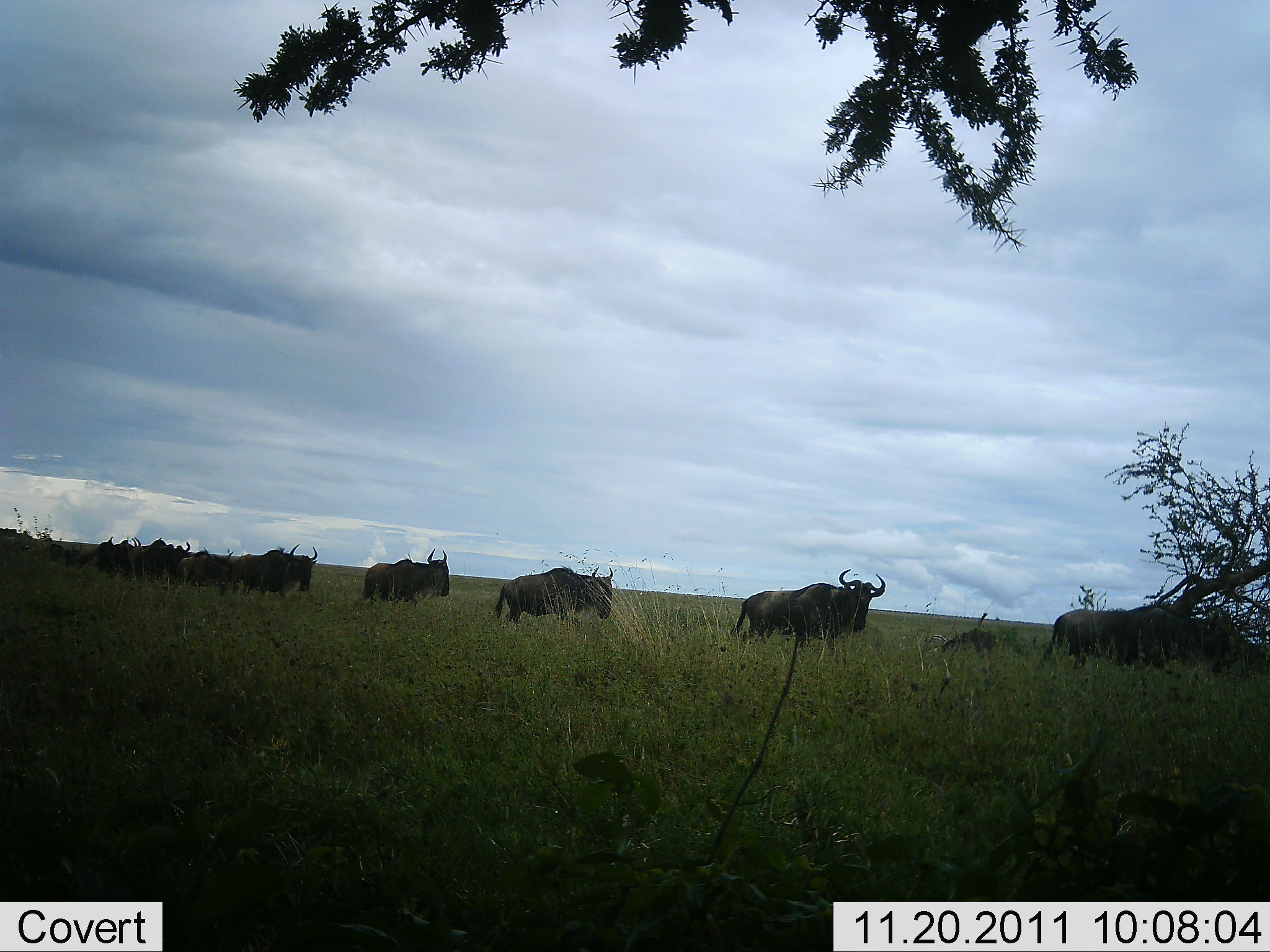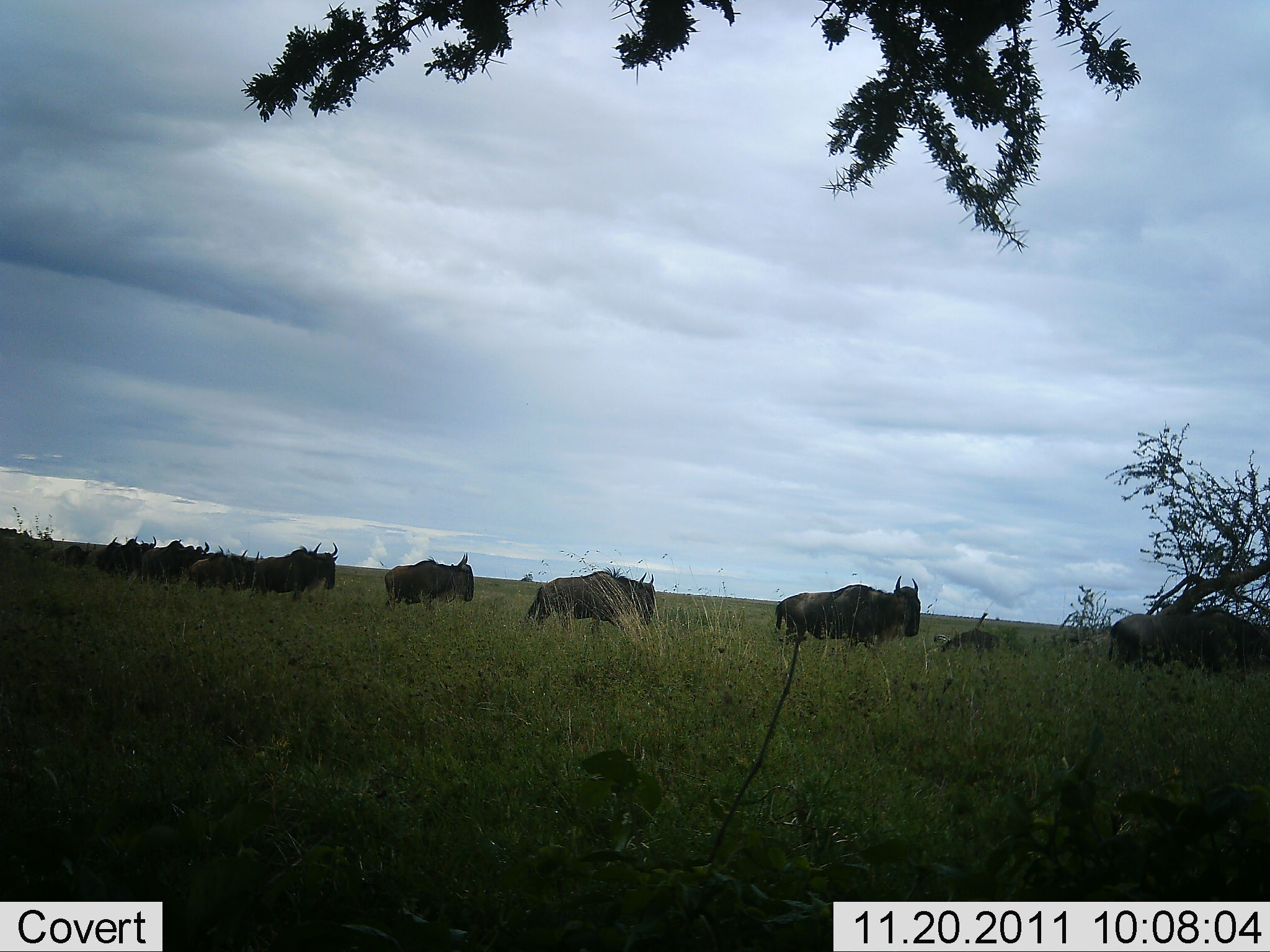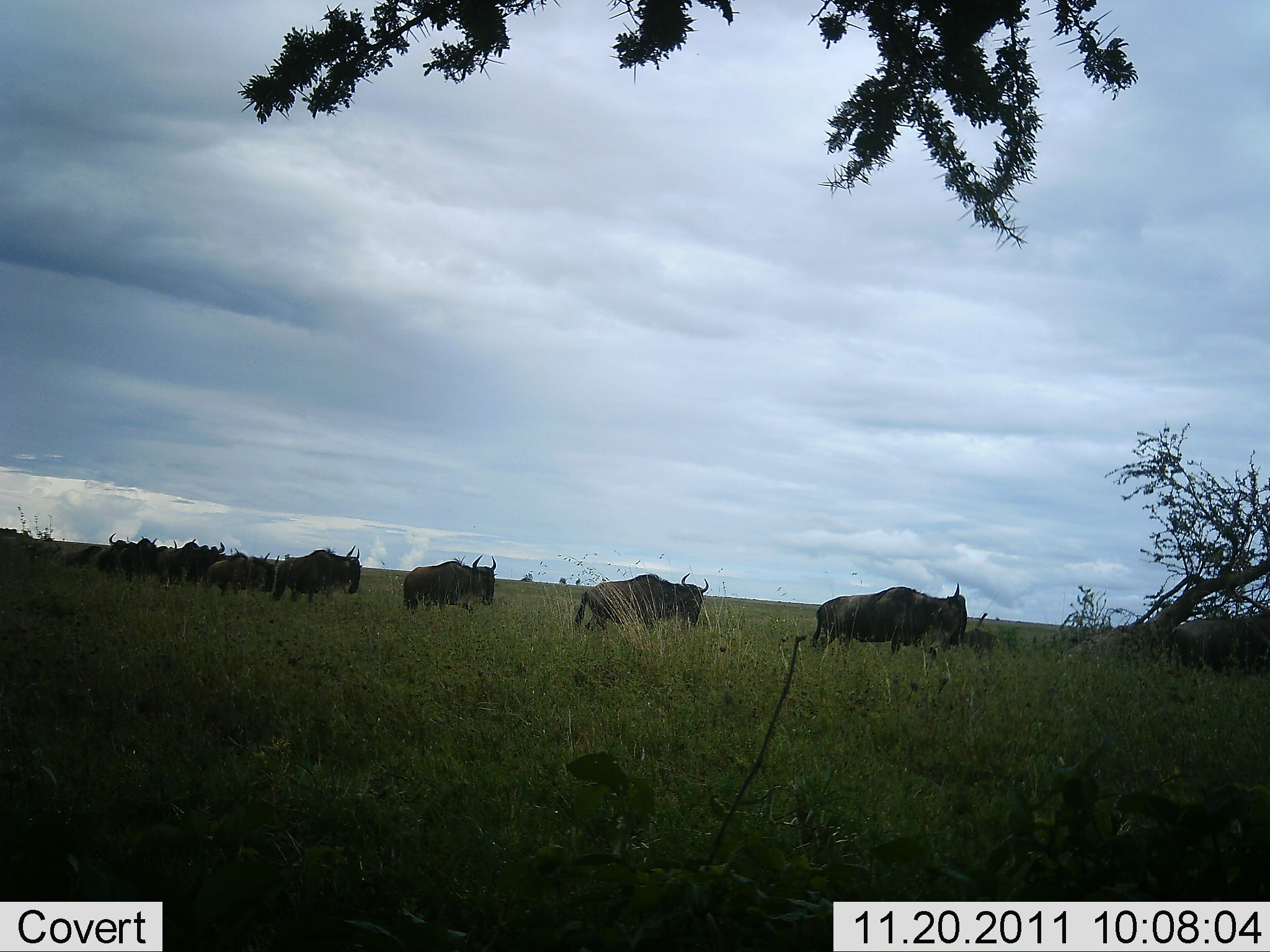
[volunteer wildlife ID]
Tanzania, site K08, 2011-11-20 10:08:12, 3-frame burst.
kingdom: Animalia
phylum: Chordata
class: Mammalia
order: Artiodactyla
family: Bovidae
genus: Connochaetes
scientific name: Connochaetes taurinus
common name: blue wildebeest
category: wildebeest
Wildebeest (blue wildebeest) (Connochaetes taurinus), count 11-50. Behavior (volunteer vote fractions): standing 7%, resting 7%, moving 100%, interacting 0%. Young present (vote fraction): 0%. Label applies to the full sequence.